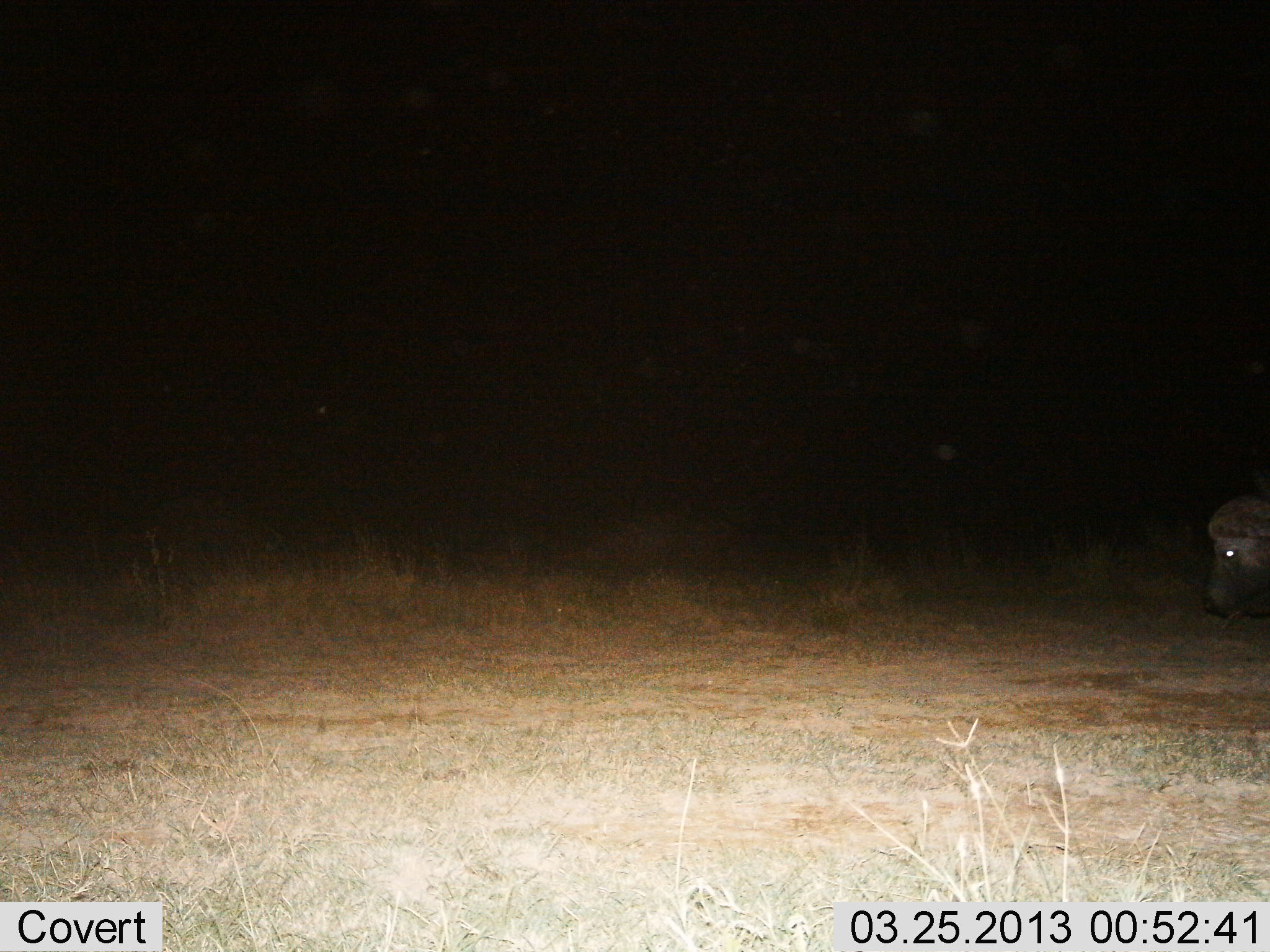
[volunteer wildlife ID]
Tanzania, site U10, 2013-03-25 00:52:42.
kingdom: Animalia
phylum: Chordata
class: Mammalia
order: Artiodactyla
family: Bovidae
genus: Syncerus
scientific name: Syncerus caffer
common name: cape buffalo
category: buffalo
Buffalo (cape buffalo) (Syncerus caffer), count 1. Behavior (volunteer vote fractions): standing 46%, resting 15%, moving 38%, interacting 0%. Young present (vote fraction): 8%. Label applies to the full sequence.